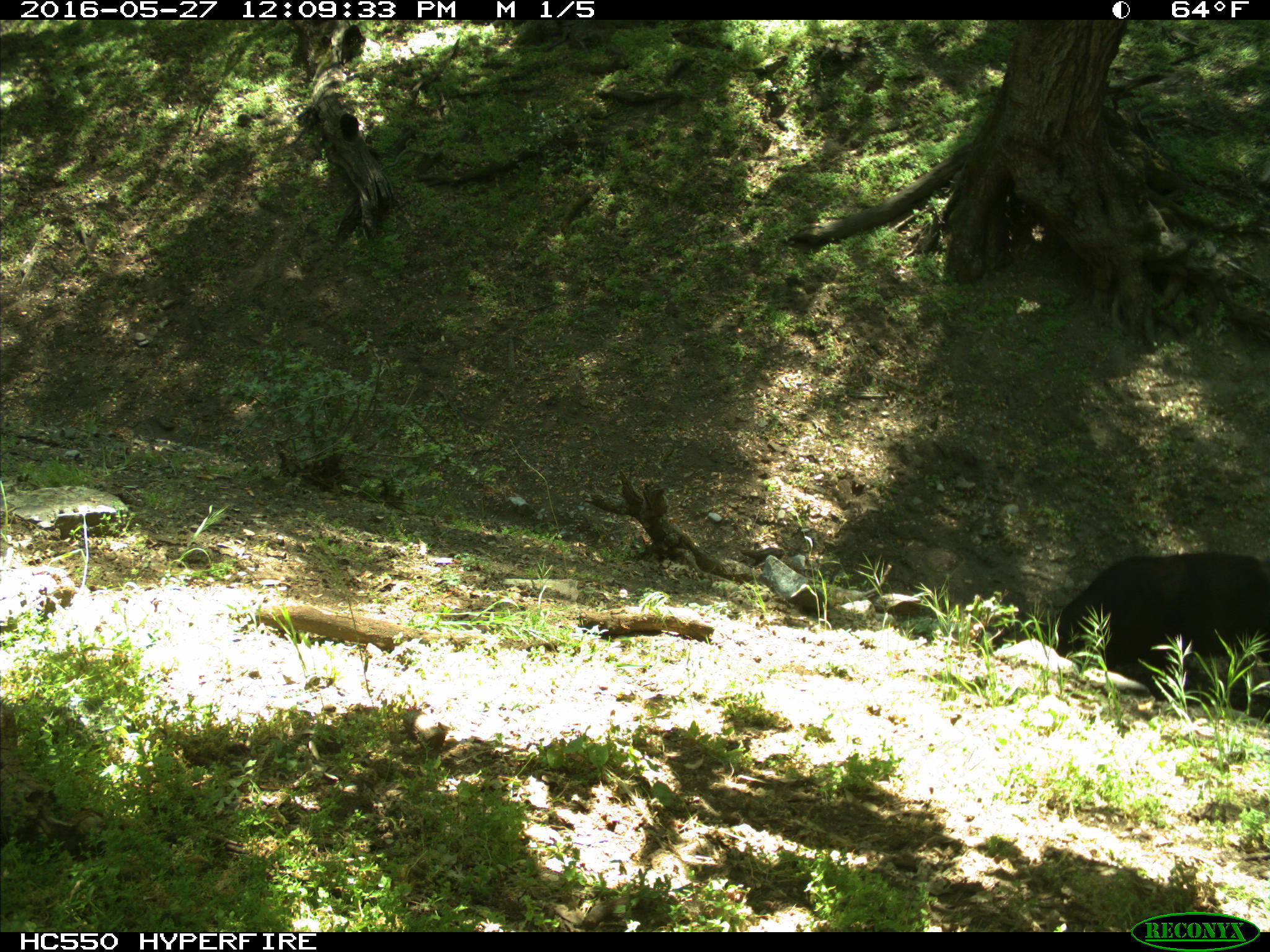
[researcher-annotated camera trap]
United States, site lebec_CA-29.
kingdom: Animalia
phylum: Chordata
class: Mammalia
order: Artiodactyla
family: Bovidae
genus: Bos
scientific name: Bos taurus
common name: domestic cow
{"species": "Bos taurus (domestic cow)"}